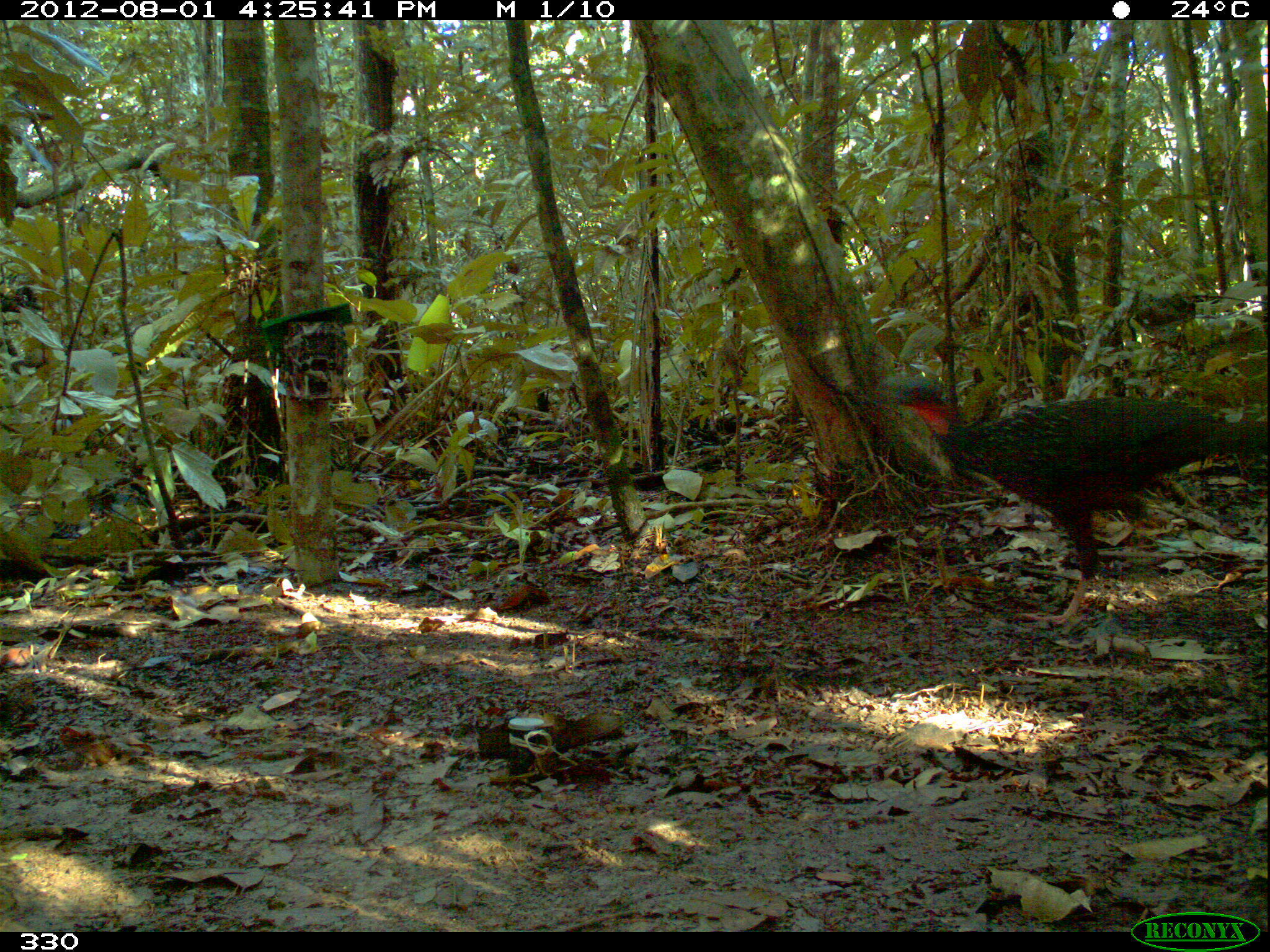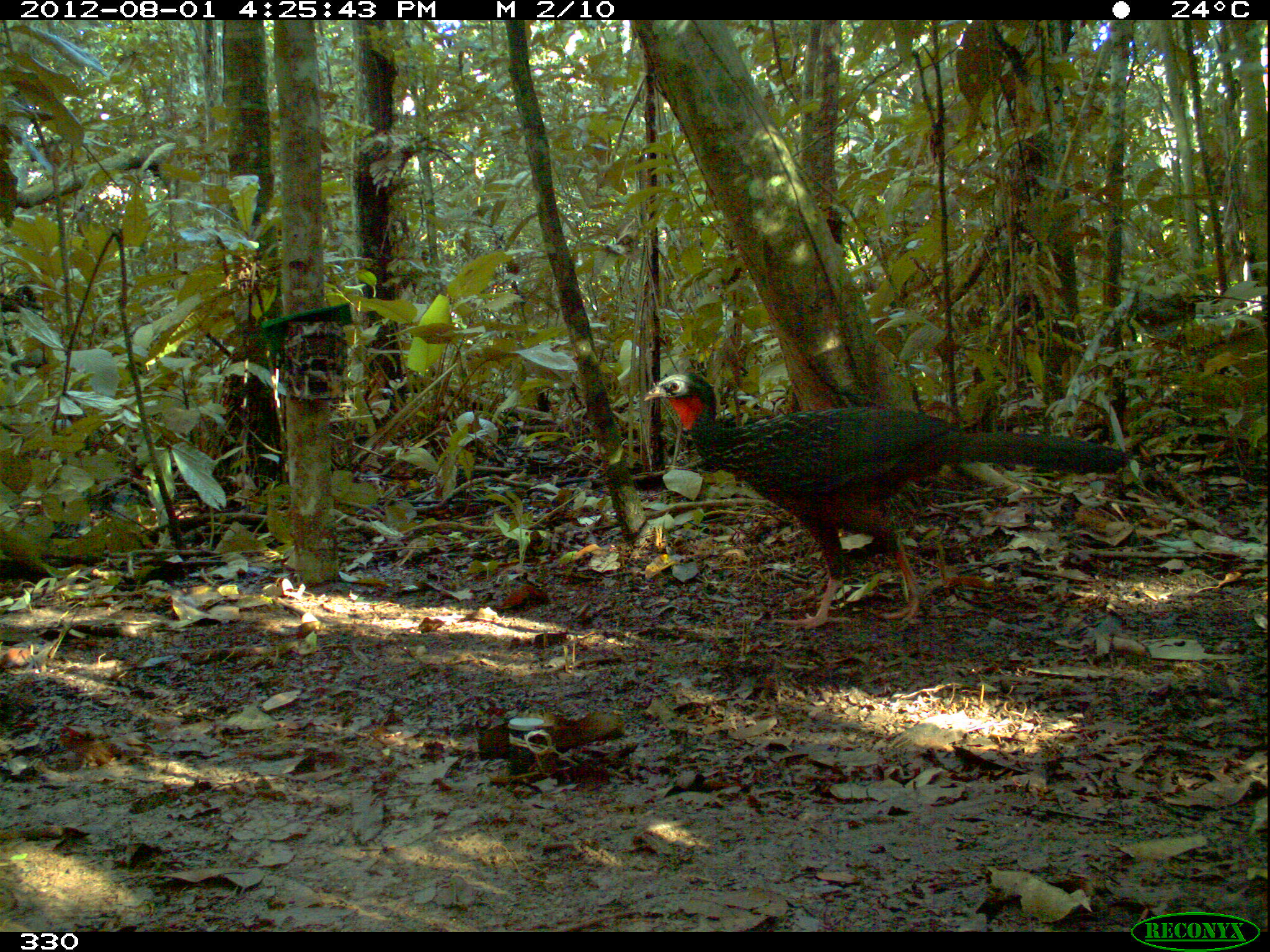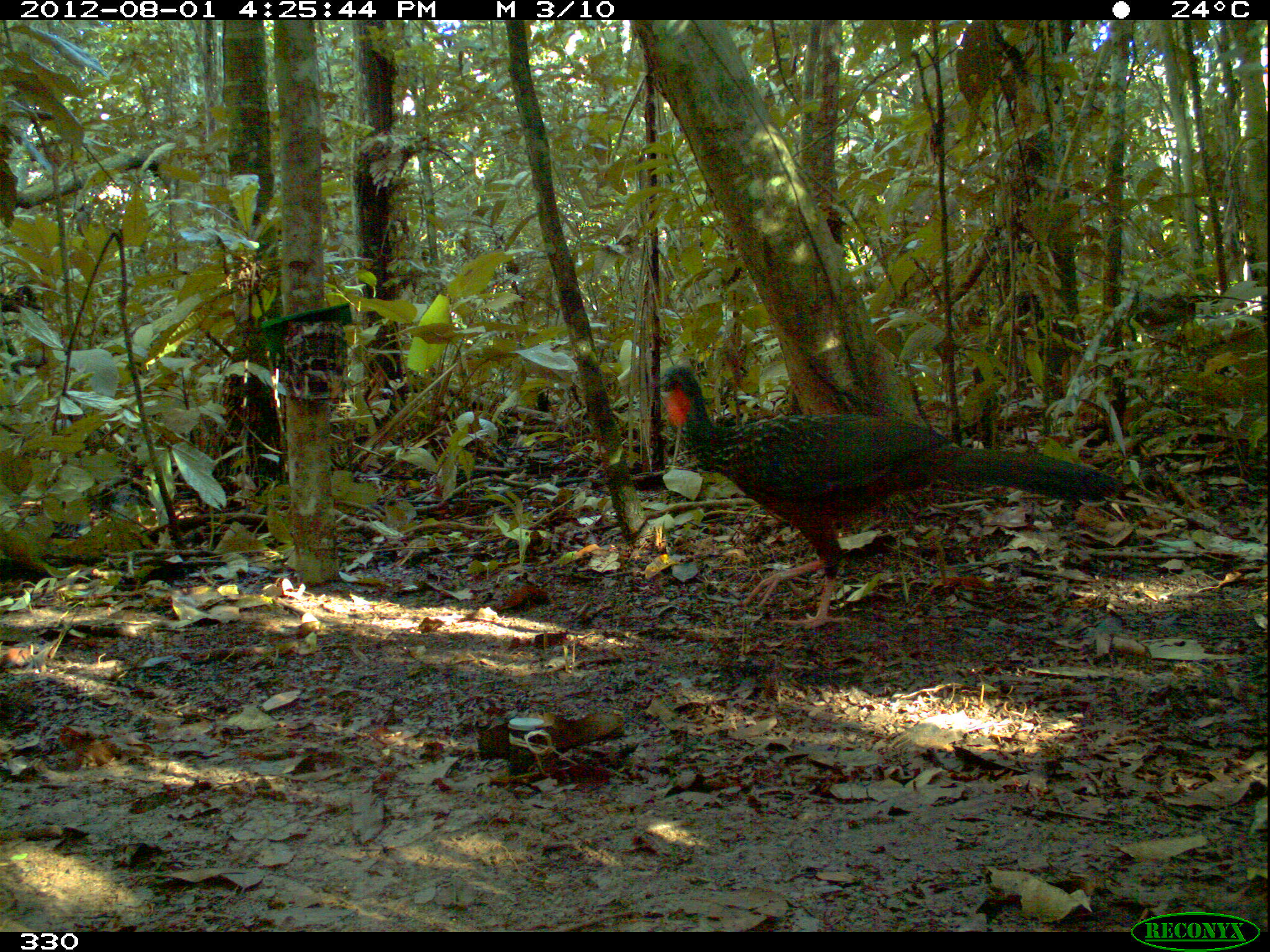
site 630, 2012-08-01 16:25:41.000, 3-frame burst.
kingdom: Animalia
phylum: Chordata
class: Aves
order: Galliformes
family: Cracidae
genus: Penelope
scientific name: Penelope jacquacu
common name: spix's guan